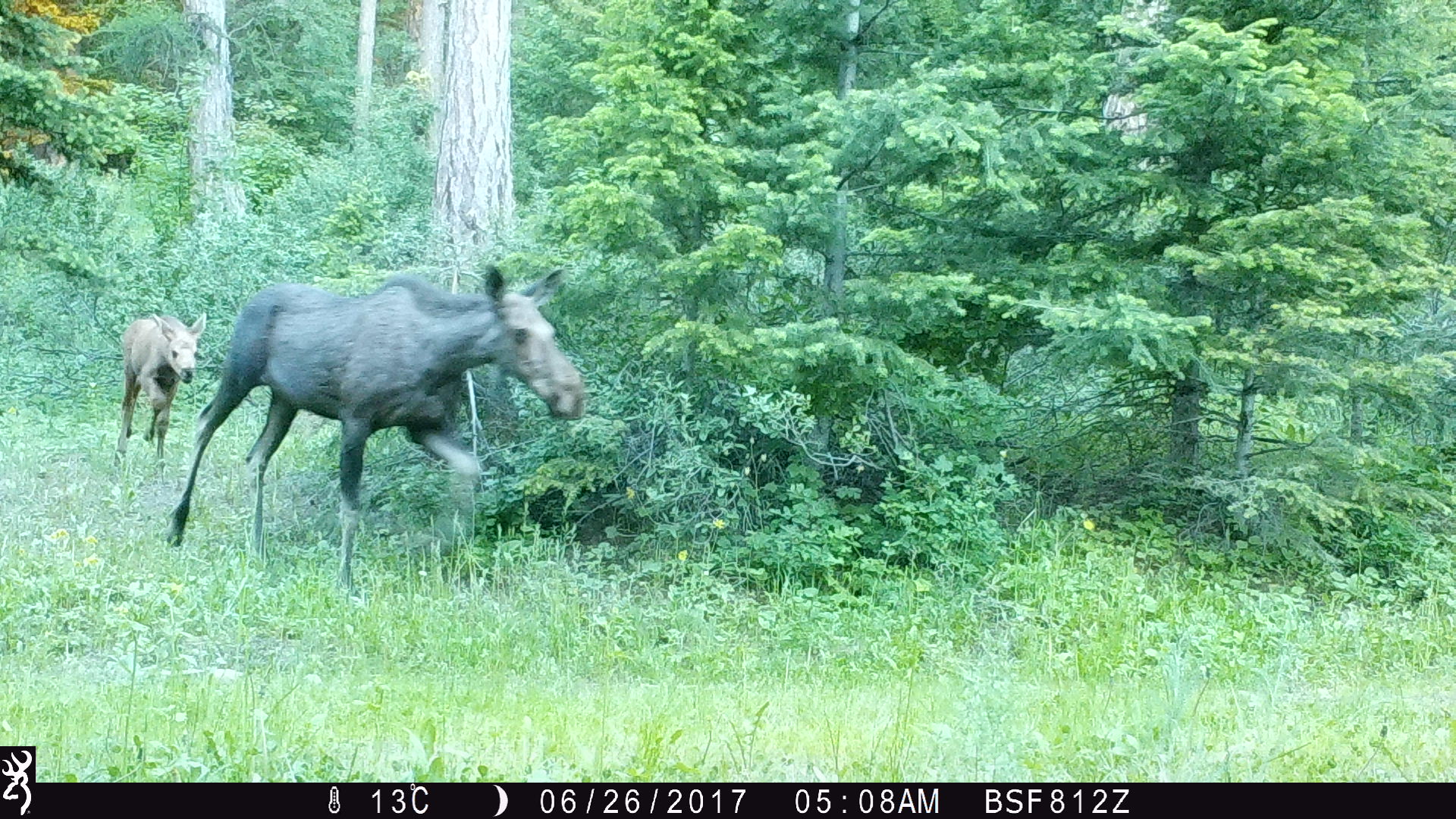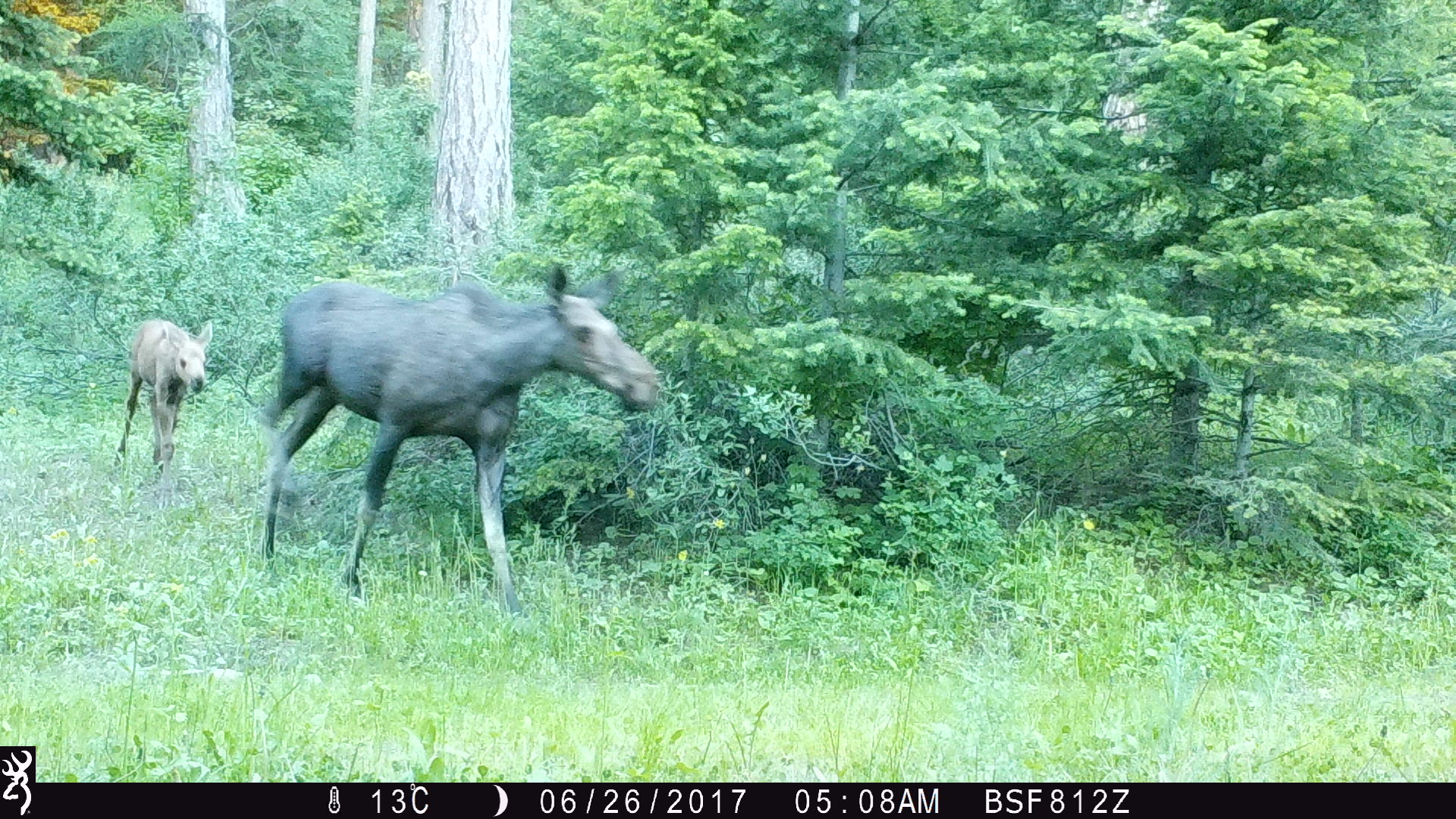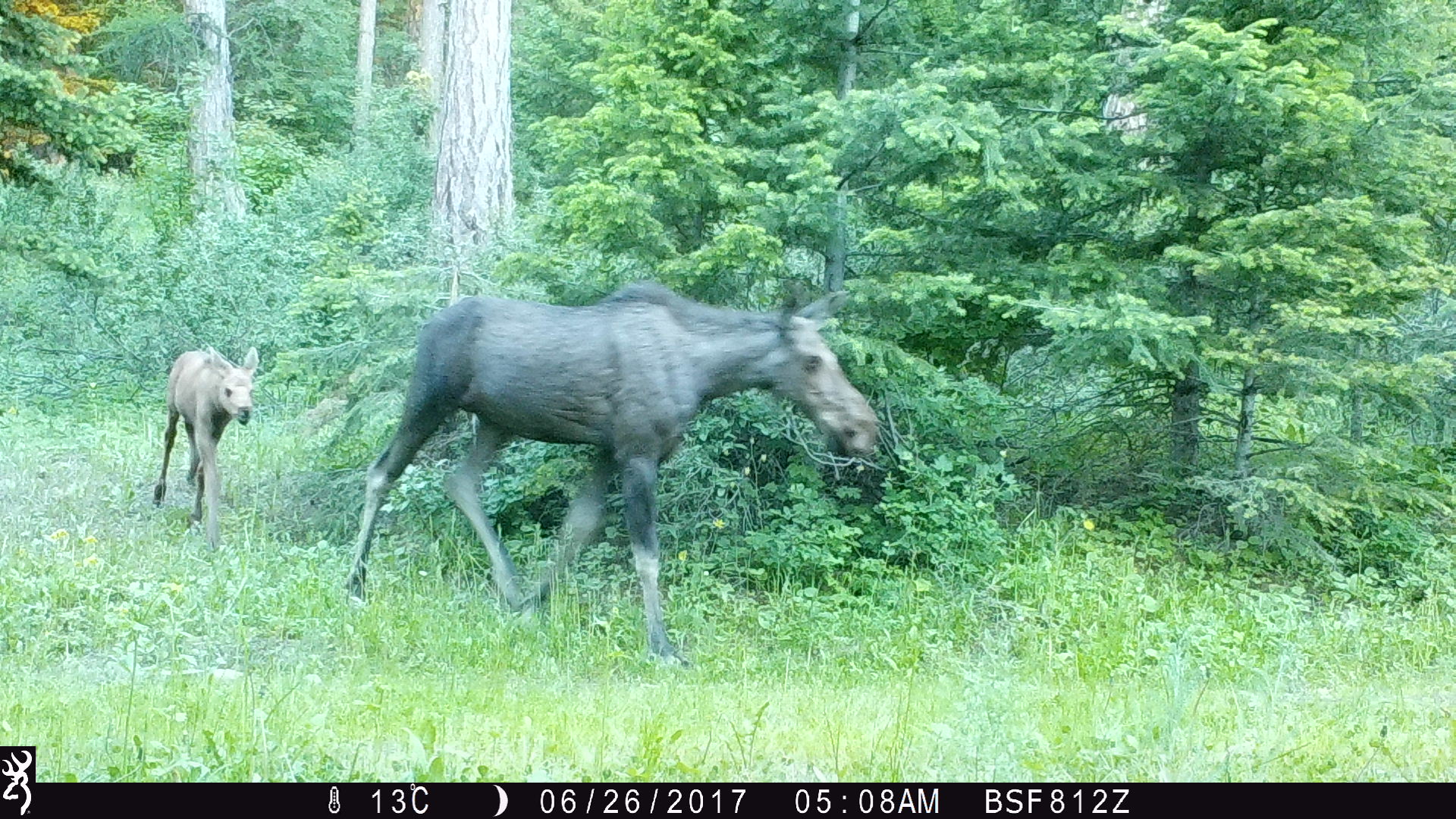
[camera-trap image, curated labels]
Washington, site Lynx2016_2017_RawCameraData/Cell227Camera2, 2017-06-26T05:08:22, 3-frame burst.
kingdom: Animalia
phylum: Chordata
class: Mammalia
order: Artiodactyla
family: Cervidae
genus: Alces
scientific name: Alces alces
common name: moose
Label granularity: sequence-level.